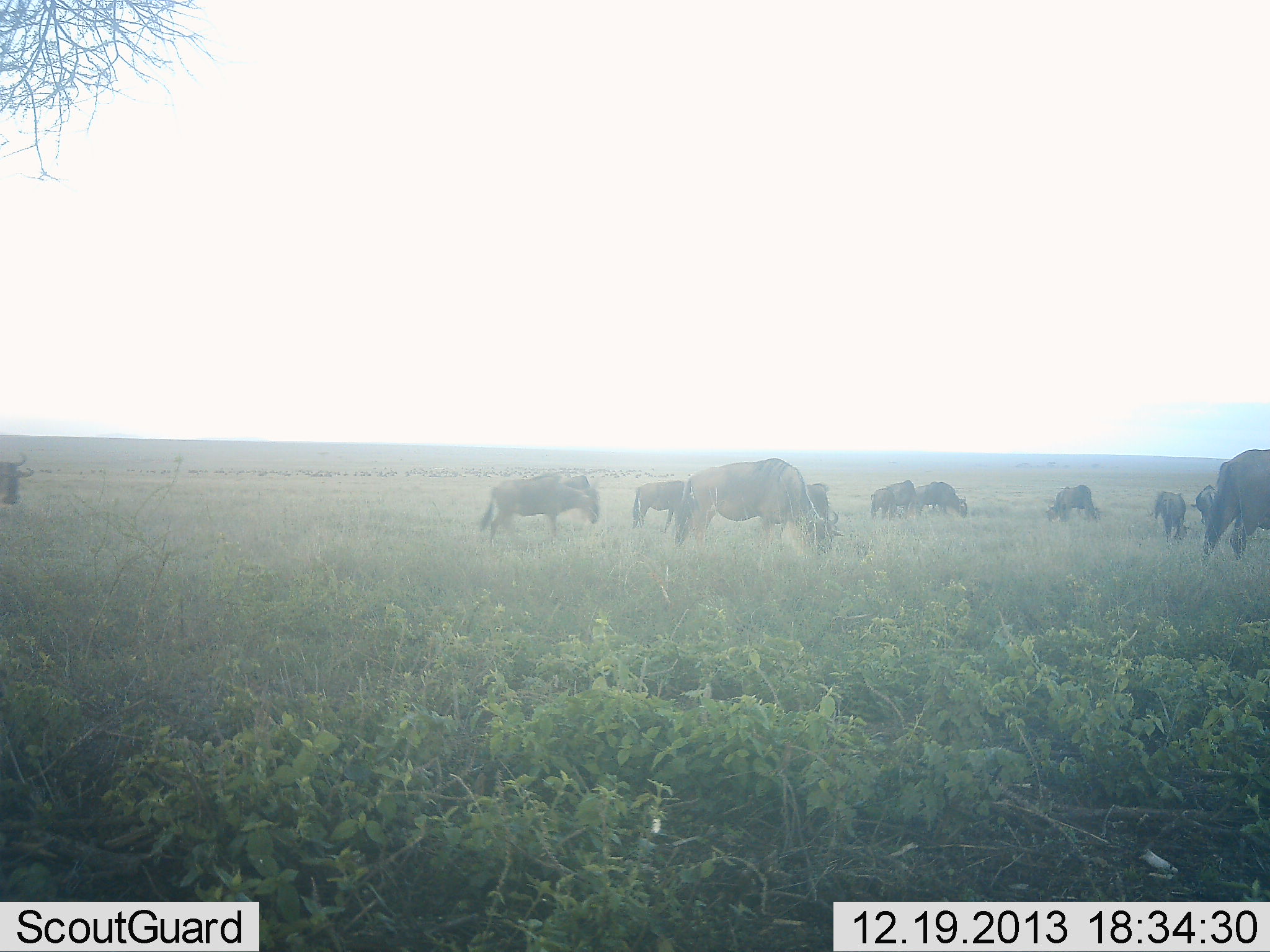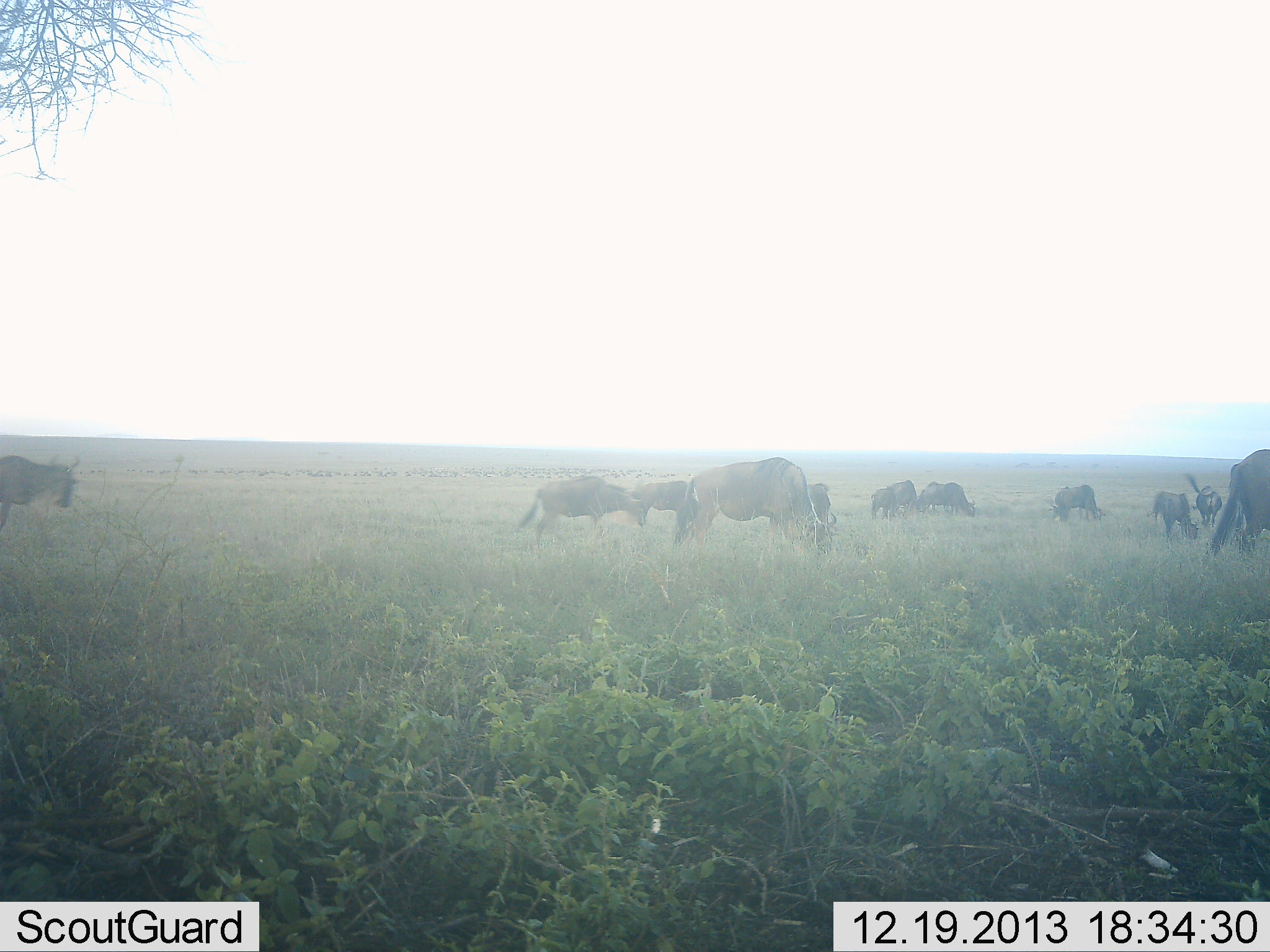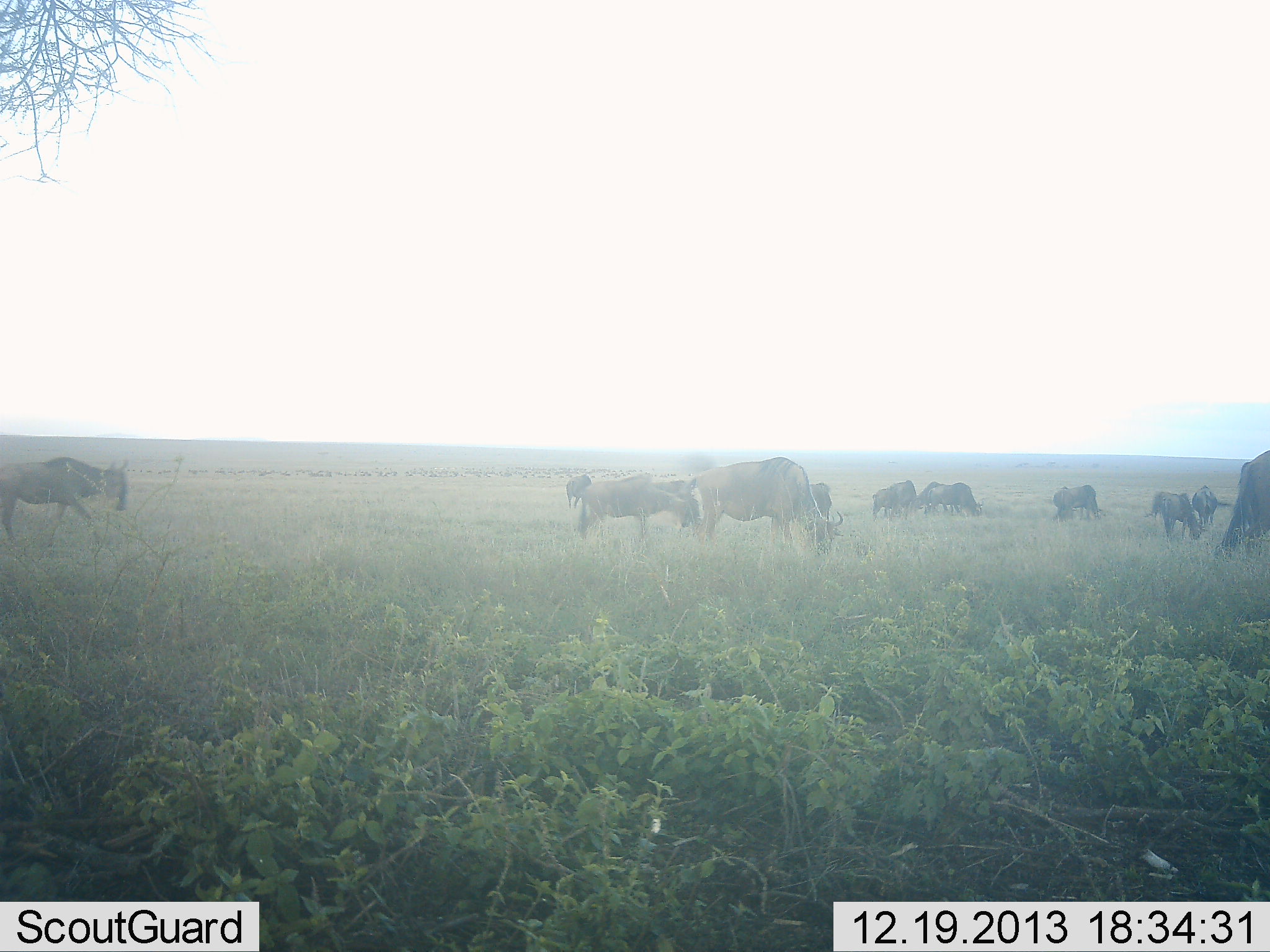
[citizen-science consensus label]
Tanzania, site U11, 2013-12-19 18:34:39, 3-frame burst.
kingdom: Animalia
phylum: Chordata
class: Mammalia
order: Artiodactyla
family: Bovidae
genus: Connochaetes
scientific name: Connochaetes taurinus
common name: blue wildebeest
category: wildebeest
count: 11-50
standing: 50%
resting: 10%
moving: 80%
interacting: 0%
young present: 0%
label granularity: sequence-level